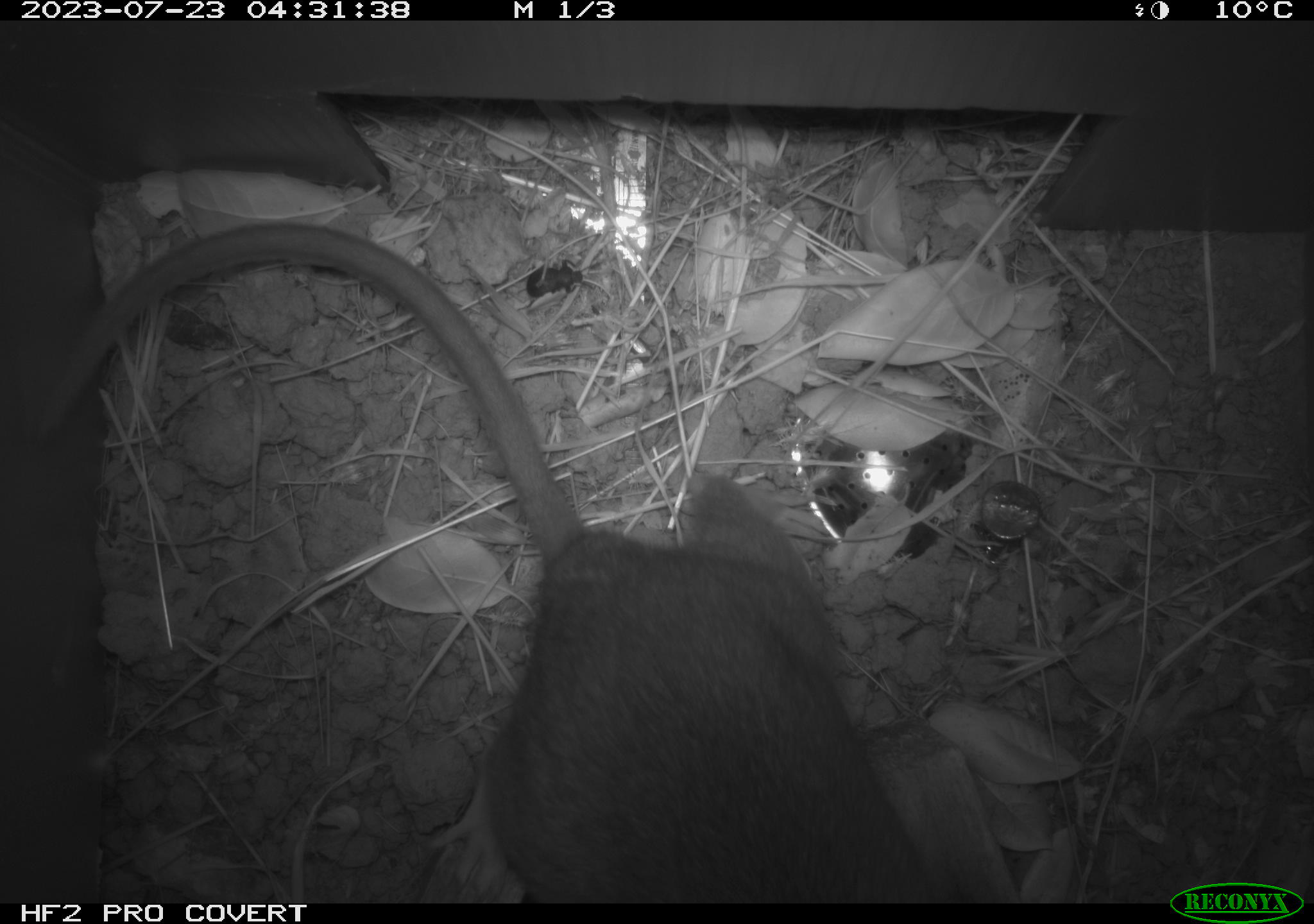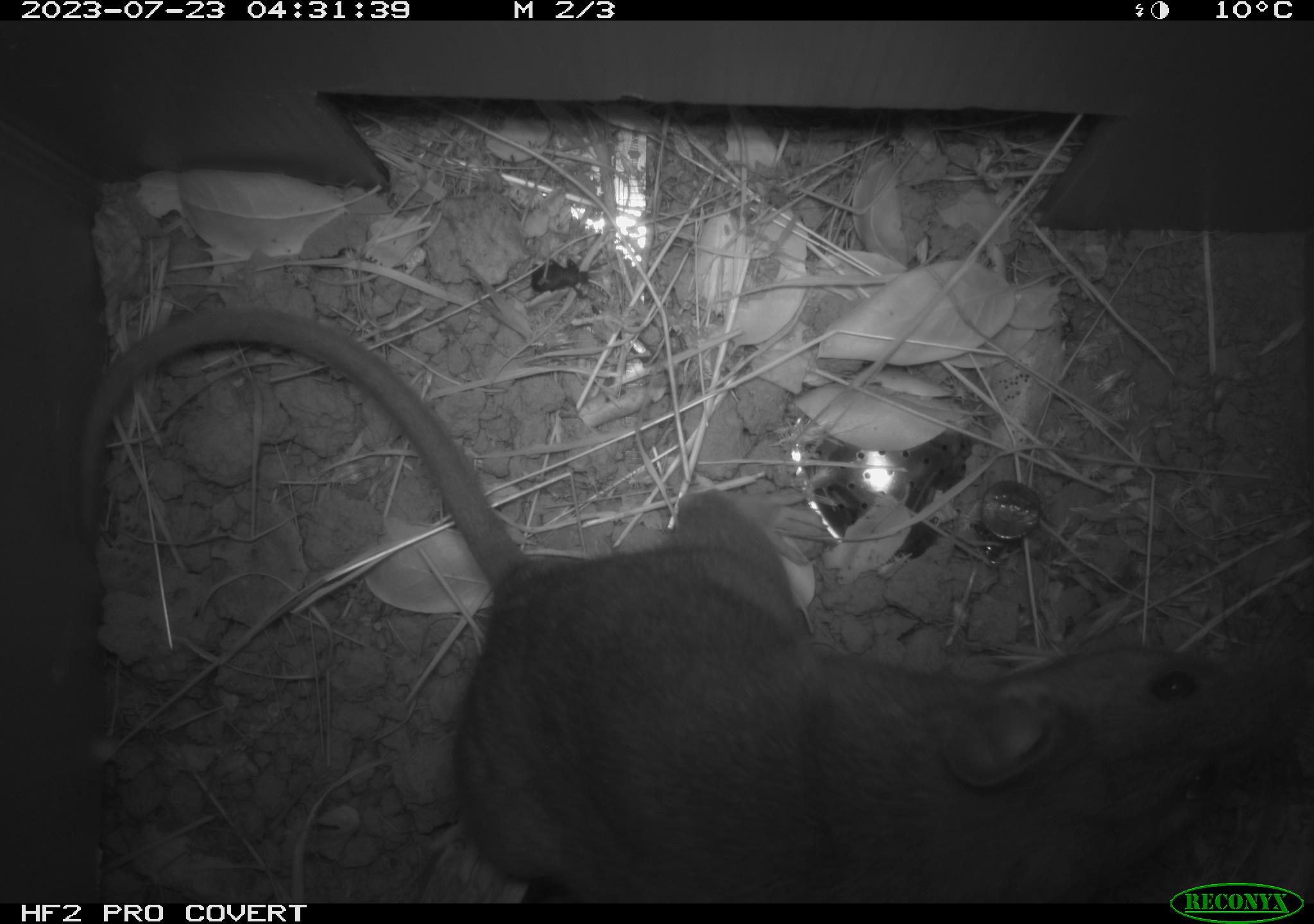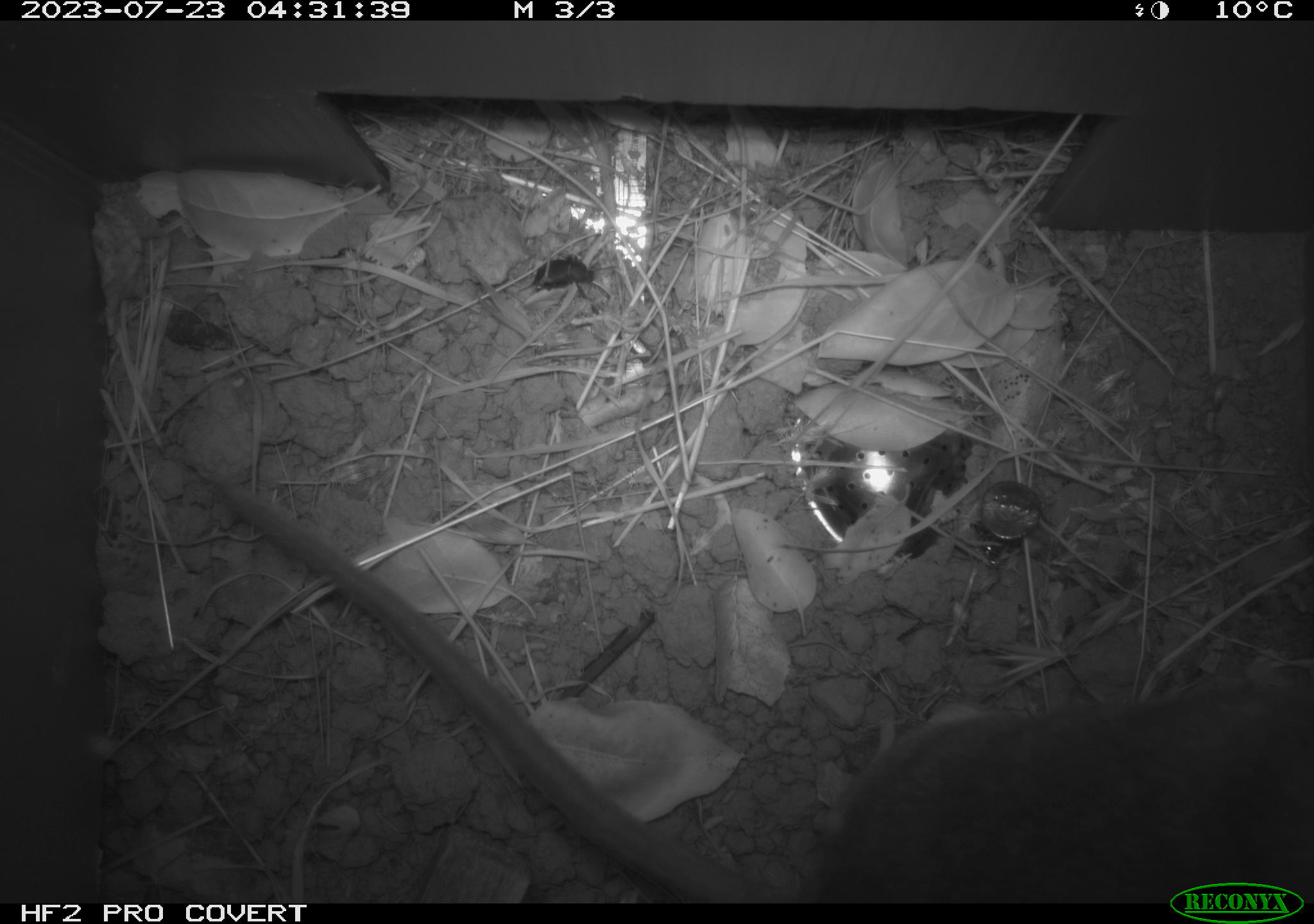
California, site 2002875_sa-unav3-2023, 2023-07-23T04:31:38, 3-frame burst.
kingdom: Animalia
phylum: Chordata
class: Mammalia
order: Rodentia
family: Cricetidae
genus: Neotoma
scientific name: Neotoma fuscipes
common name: dusky-footed woodrat